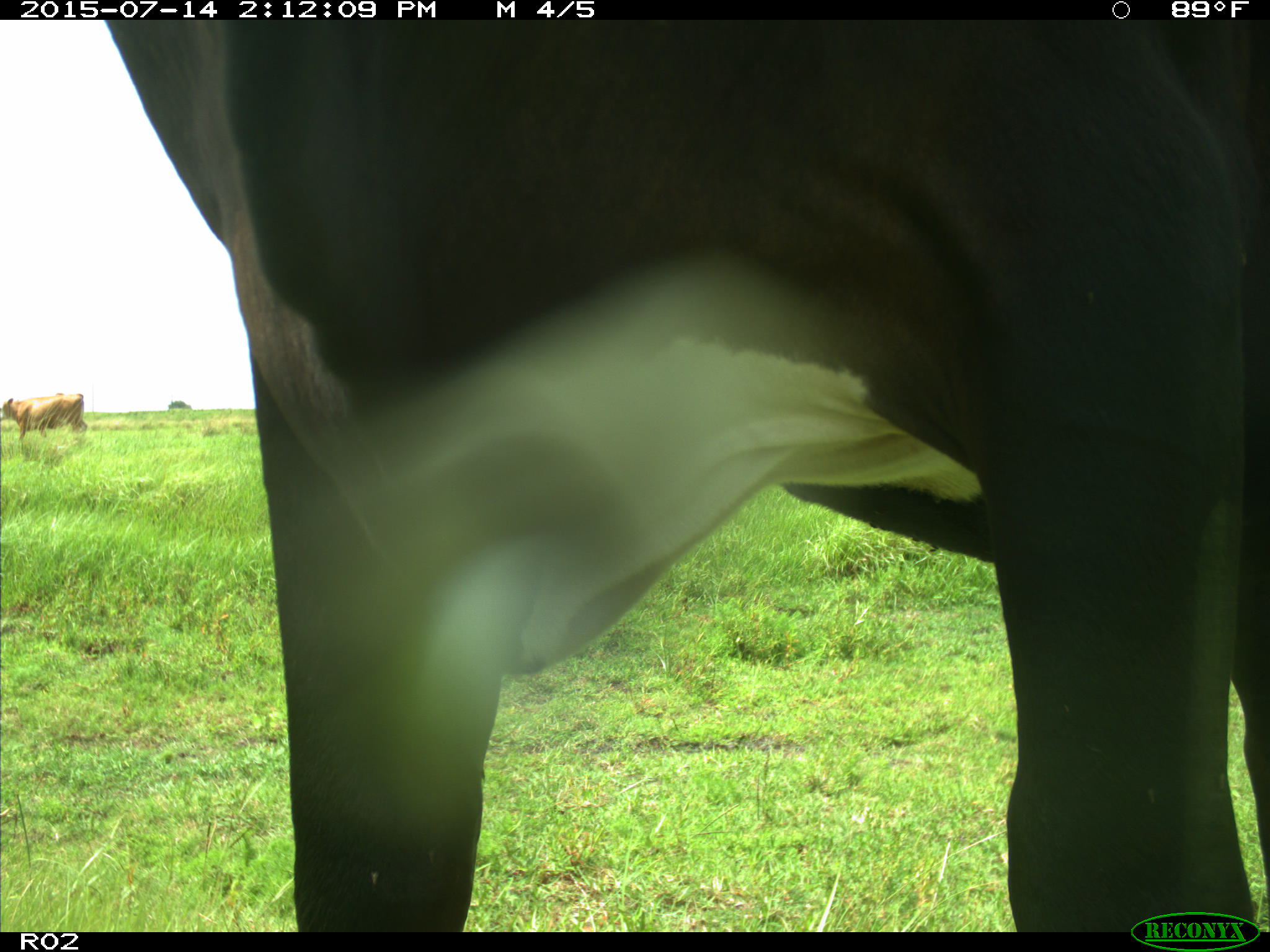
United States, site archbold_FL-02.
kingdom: Animalia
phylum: Chordata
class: Mammalia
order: Artiodactyla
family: Bovidae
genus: Bos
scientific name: Bos taurus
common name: domestic cow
Bos taurus (domestic cow).